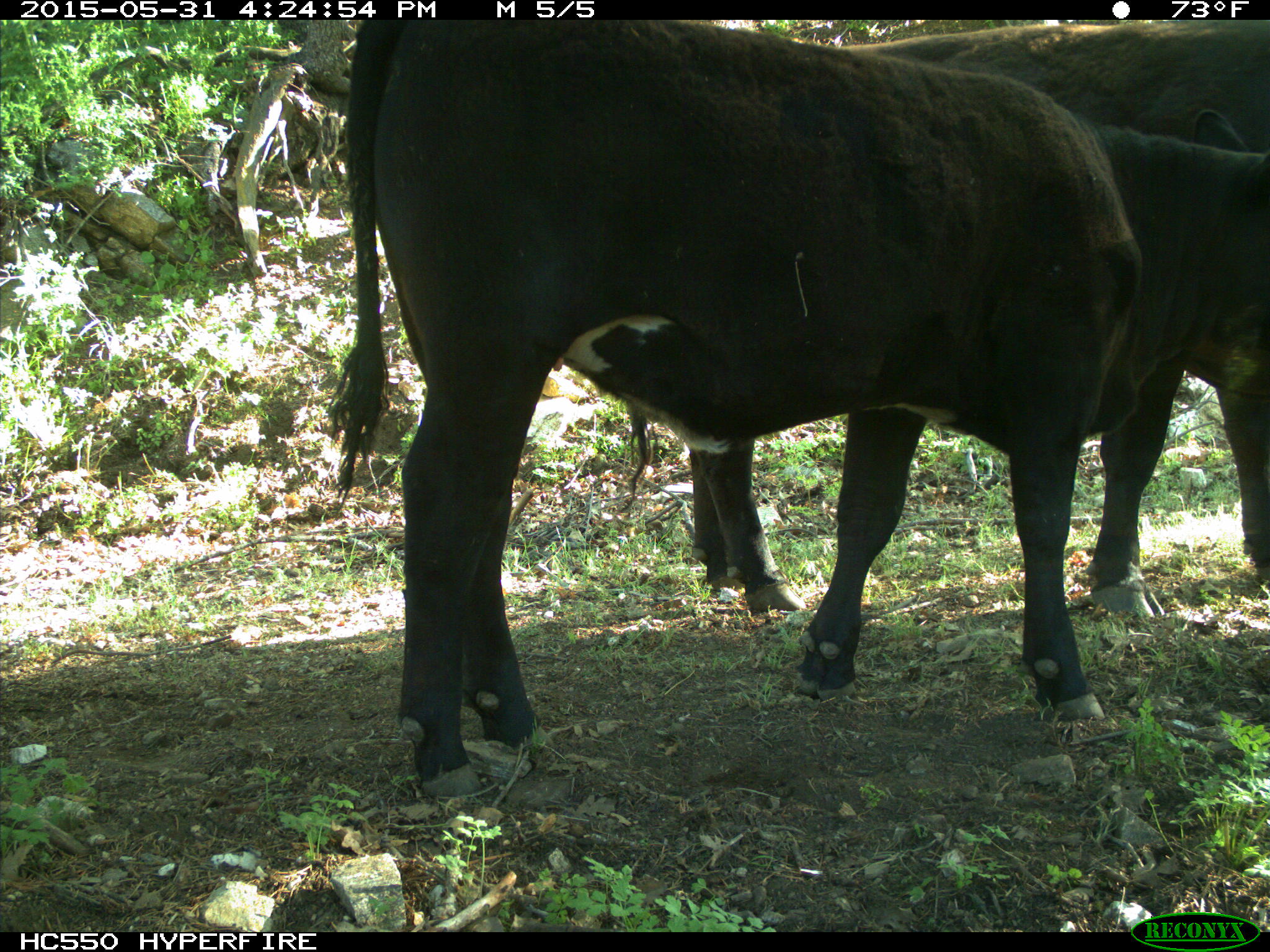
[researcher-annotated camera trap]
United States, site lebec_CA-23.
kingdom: Animalia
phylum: Chordata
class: Mammalia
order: Artiodactyla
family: Bovidae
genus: Bos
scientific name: Bos taurus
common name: domestic cow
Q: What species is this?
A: Bos taurus (domestic cow).